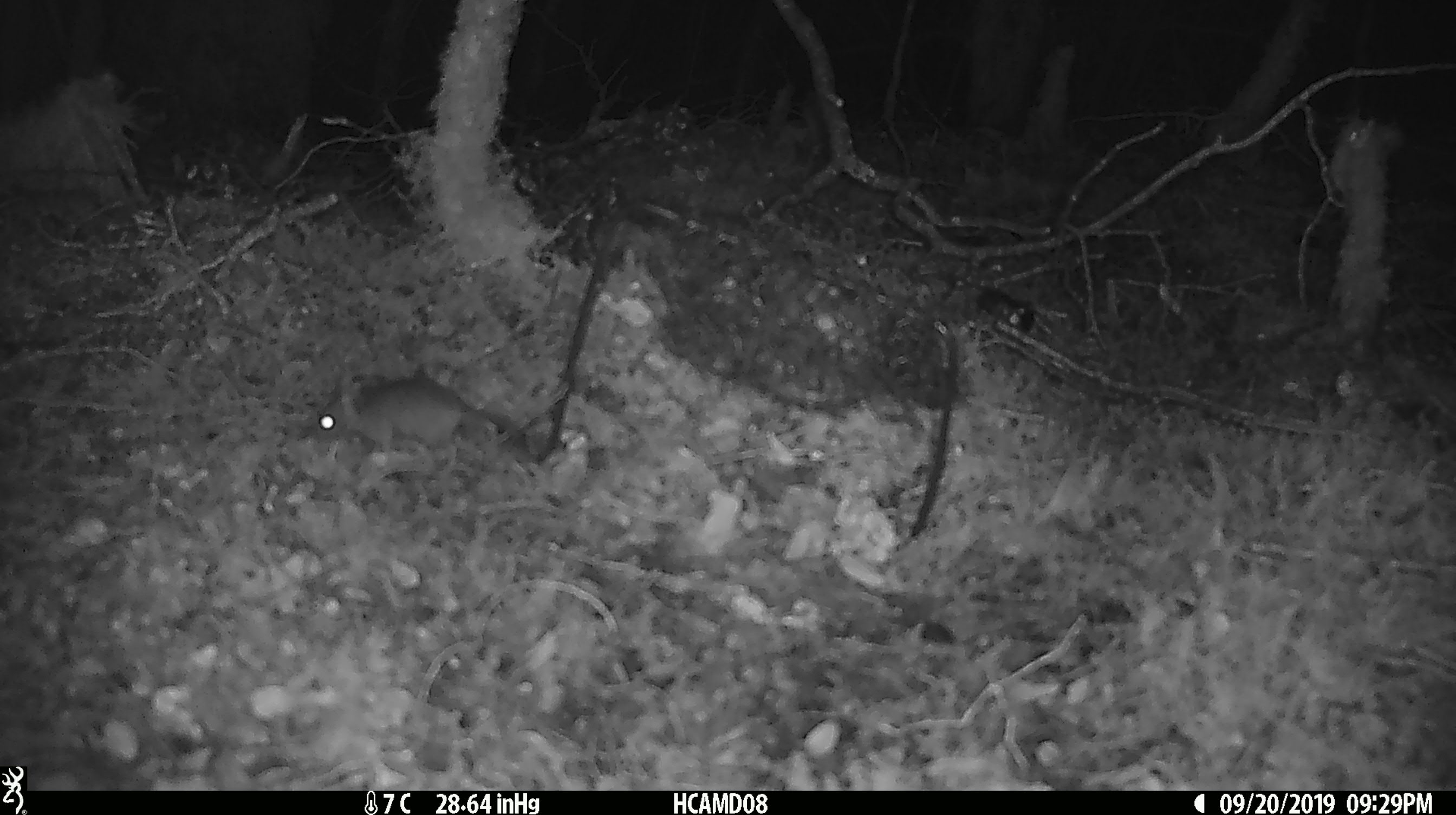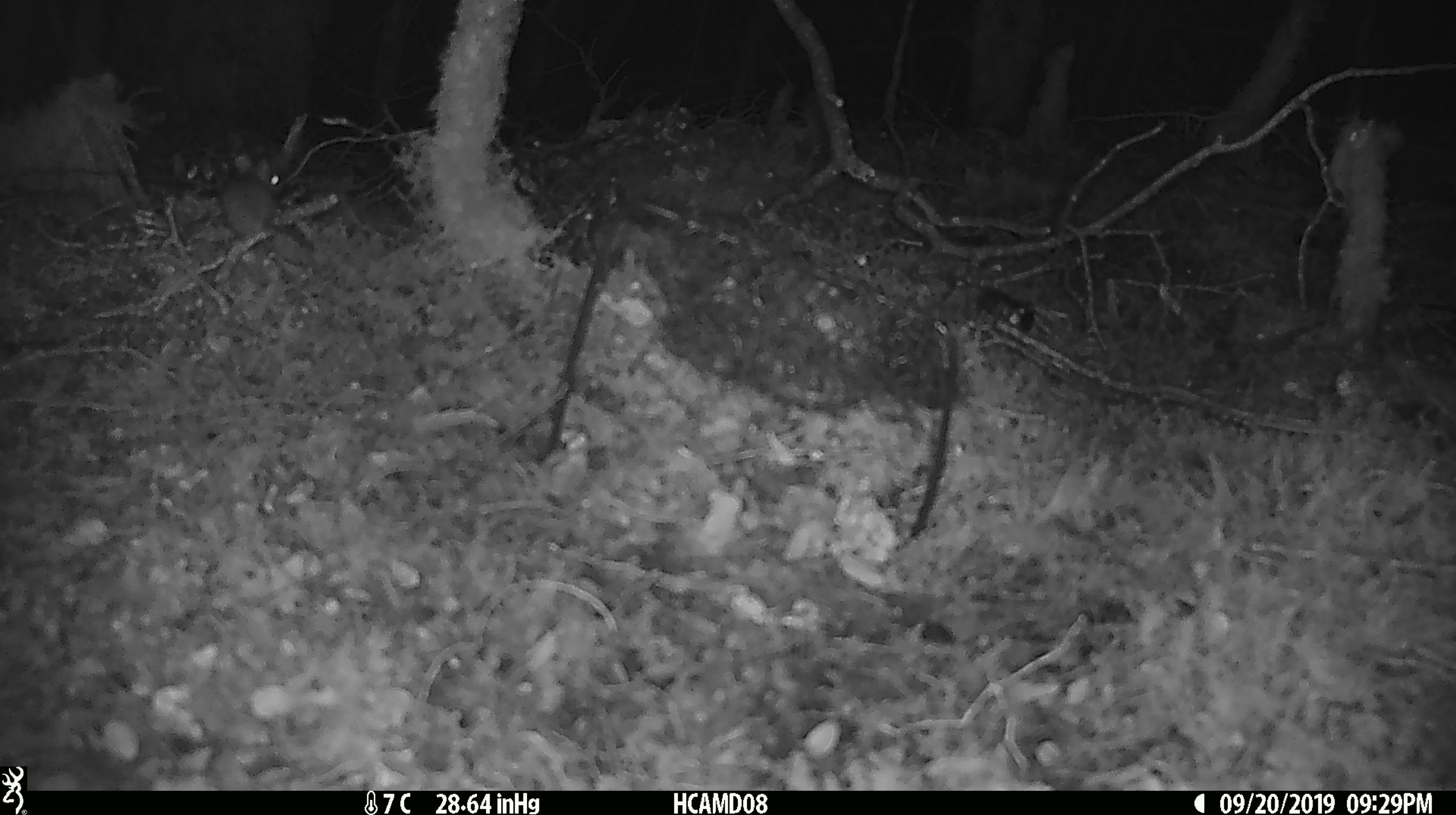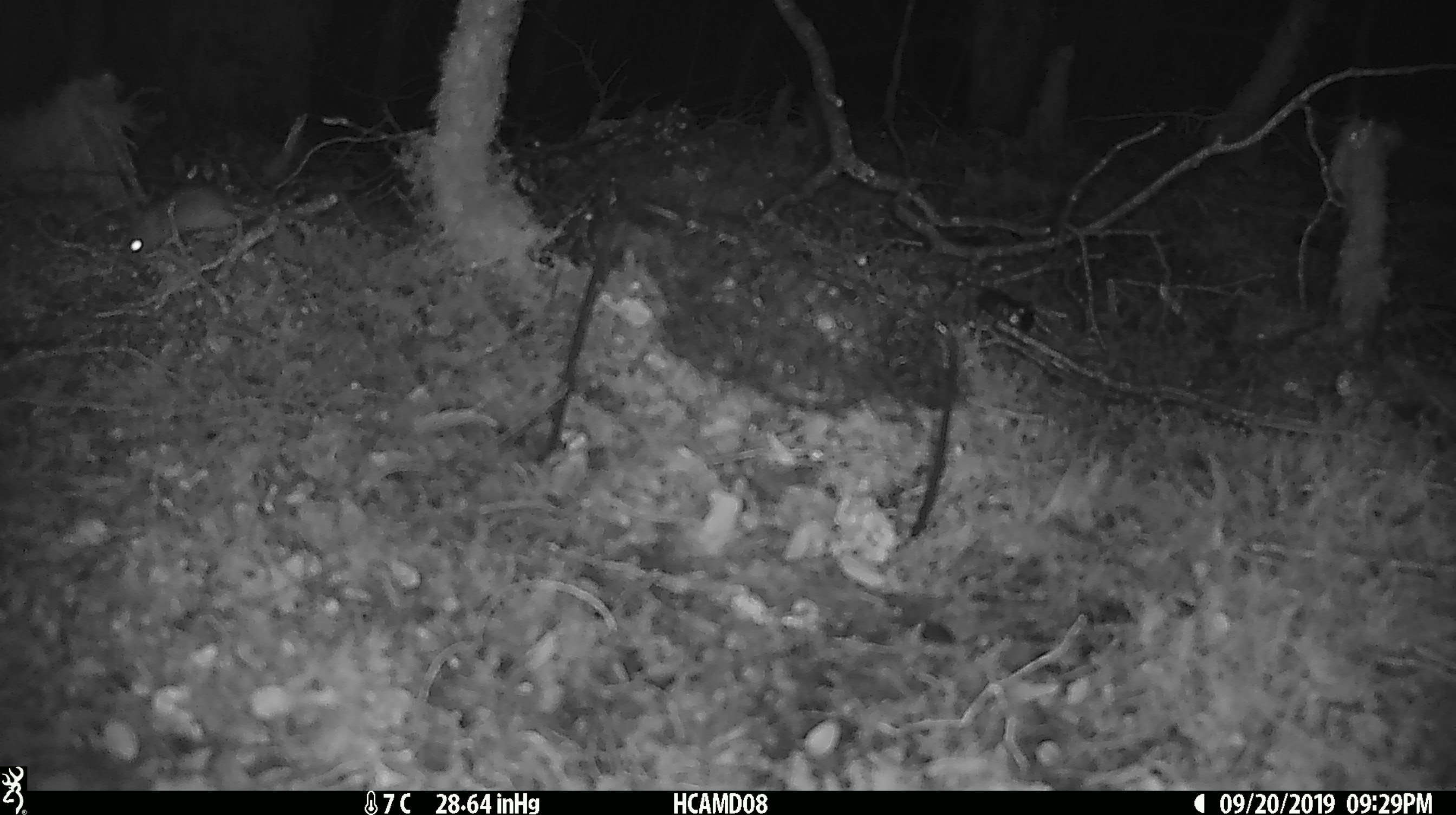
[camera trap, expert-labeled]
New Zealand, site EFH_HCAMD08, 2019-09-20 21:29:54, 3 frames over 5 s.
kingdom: Animalia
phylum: Chordata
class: Mammalia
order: Rodentia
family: Muridae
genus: Mus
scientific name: Mus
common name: mouse